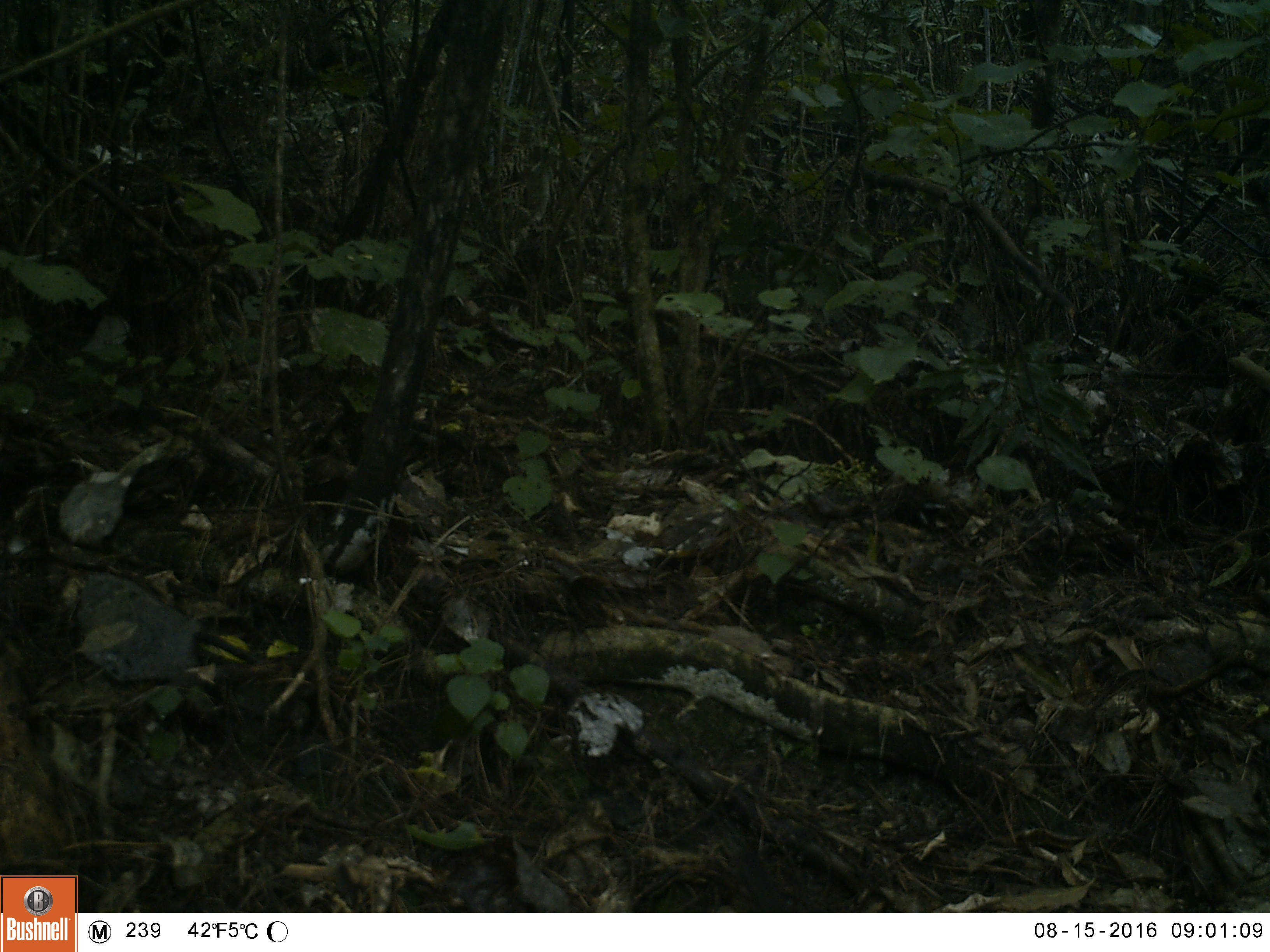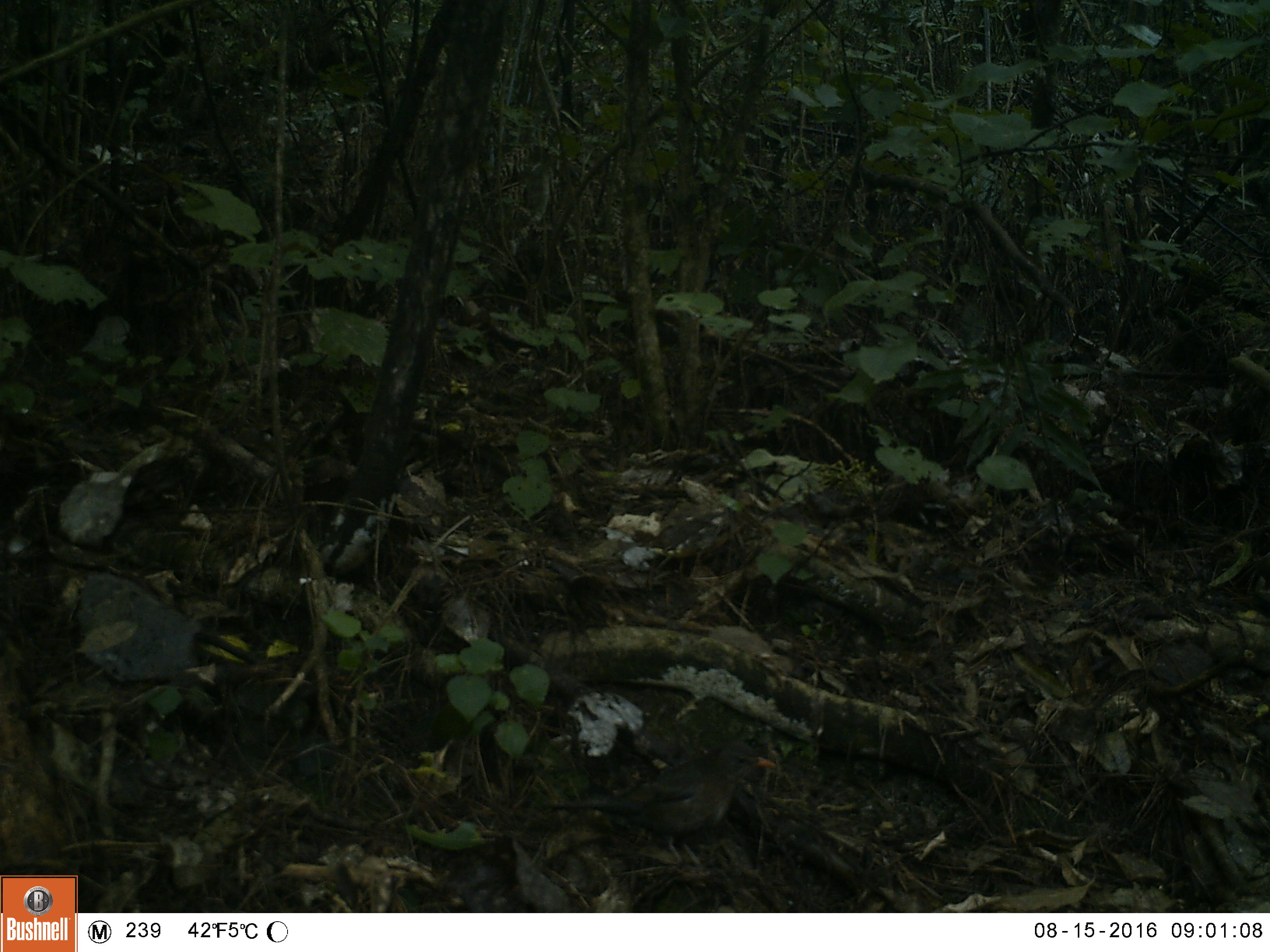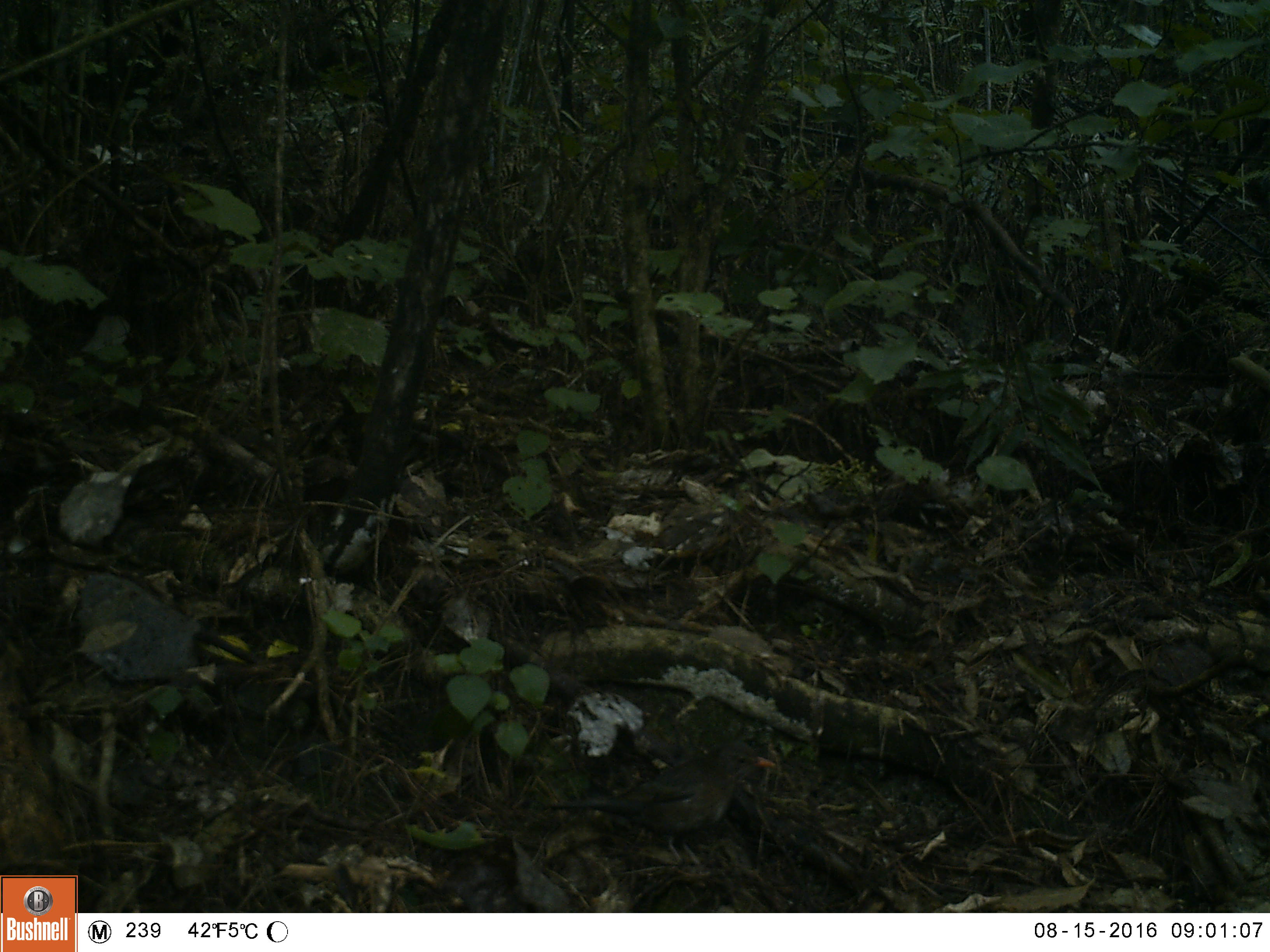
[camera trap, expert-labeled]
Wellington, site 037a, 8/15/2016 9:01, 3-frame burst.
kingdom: Animalia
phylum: Chordata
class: Aves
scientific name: Aves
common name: bird